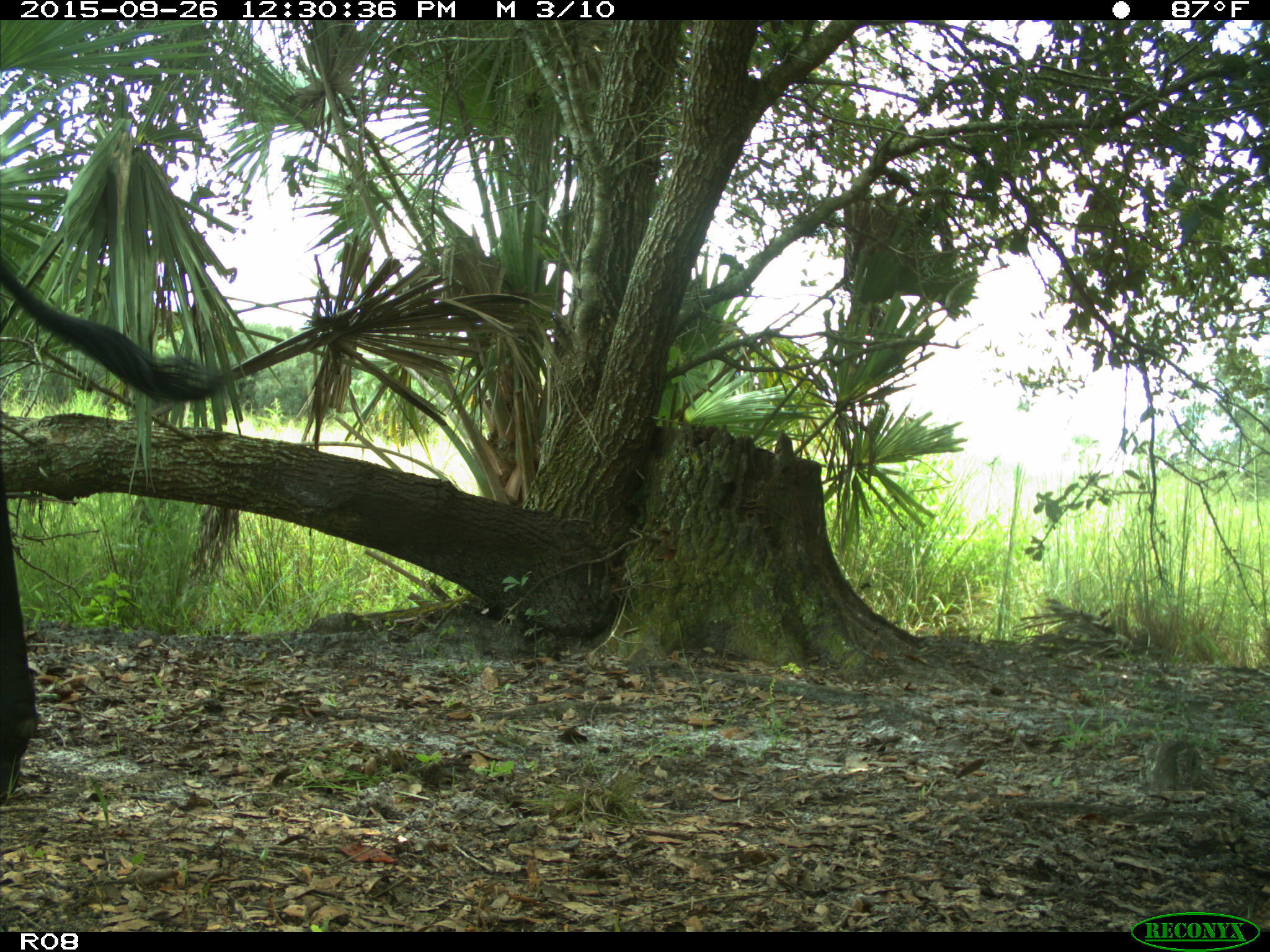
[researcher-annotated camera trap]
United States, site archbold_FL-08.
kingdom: Animalia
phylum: Chordata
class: Mammalia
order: Artiodactyla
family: Bovidae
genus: Bos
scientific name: Bos taurus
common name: domestic cow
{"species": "Bos taurus (domestic cow)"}